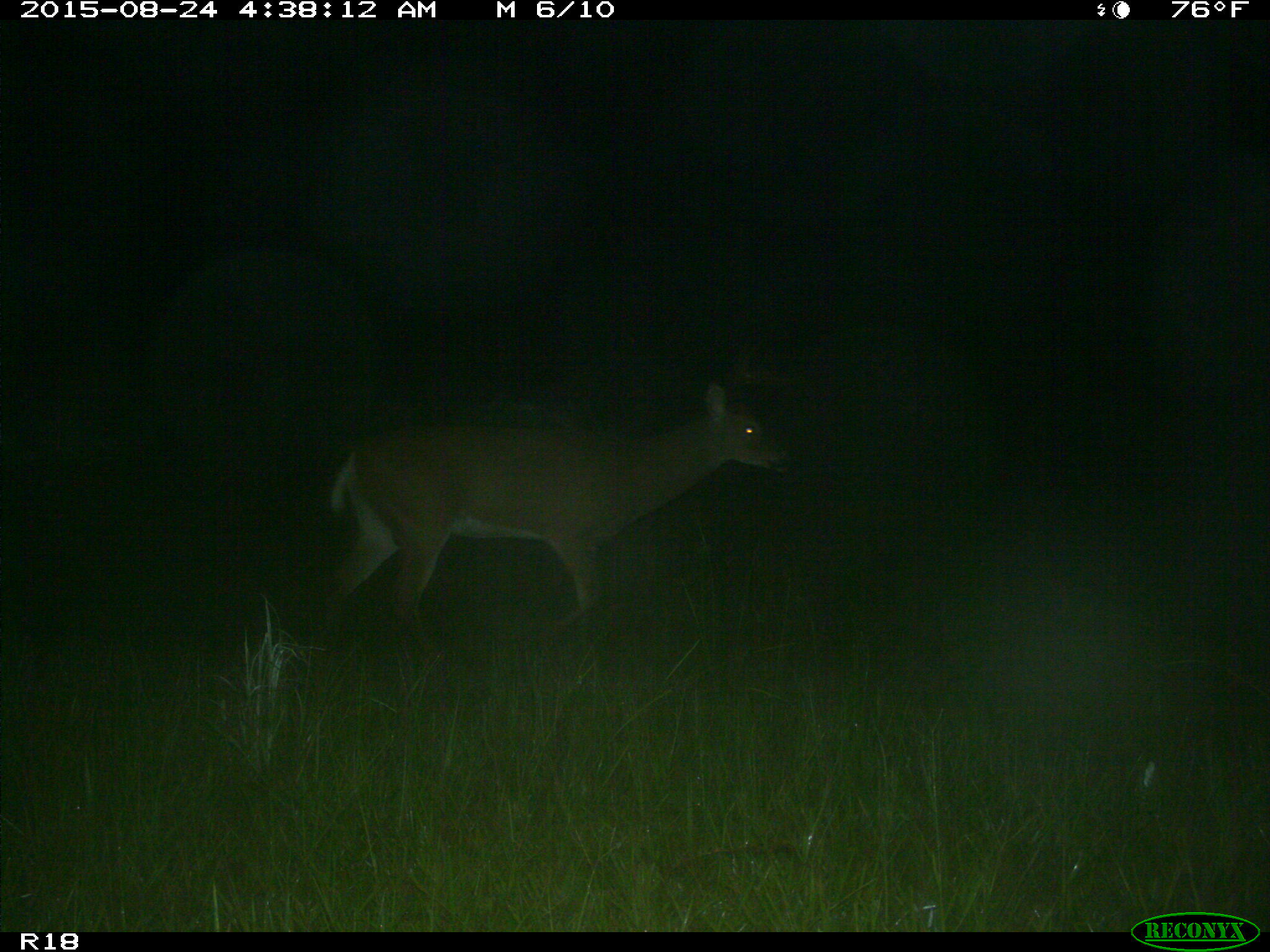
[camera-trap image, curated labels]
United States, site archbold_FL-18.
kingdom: Animalia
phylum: Chordata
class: Mammalia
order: Artiodactyla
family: Cervidae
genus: Odocoileus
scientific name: Odocoileus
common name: deer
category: unidentified deer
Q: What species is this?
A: Unidentified deer (deer) (Odocoileus).